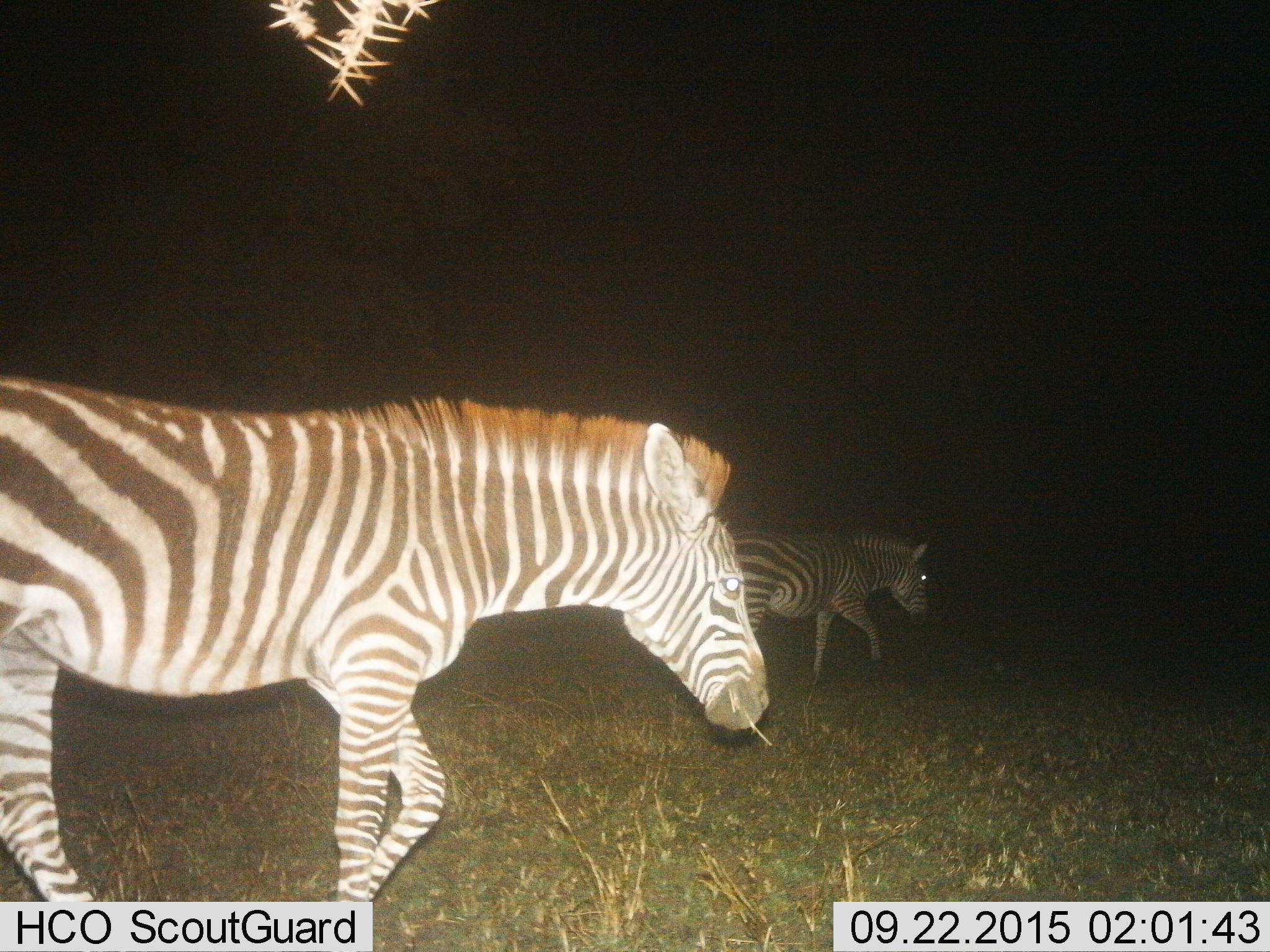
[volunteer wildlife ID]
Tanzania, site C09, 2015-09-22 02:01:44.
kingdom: Animalia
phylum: Chordata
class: Mammalia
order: Perissodactyla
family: Equidae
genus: Equus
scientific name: Equus quagga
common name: plains zebra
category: zebra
Zebra (plains zebra) (Equus quagga), count 2. Behavior (volunteer vote fractions): standing 11%, resting 5%, moving 95%, interacting 0%. Young present (vote fraction): 0%. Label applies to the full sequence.